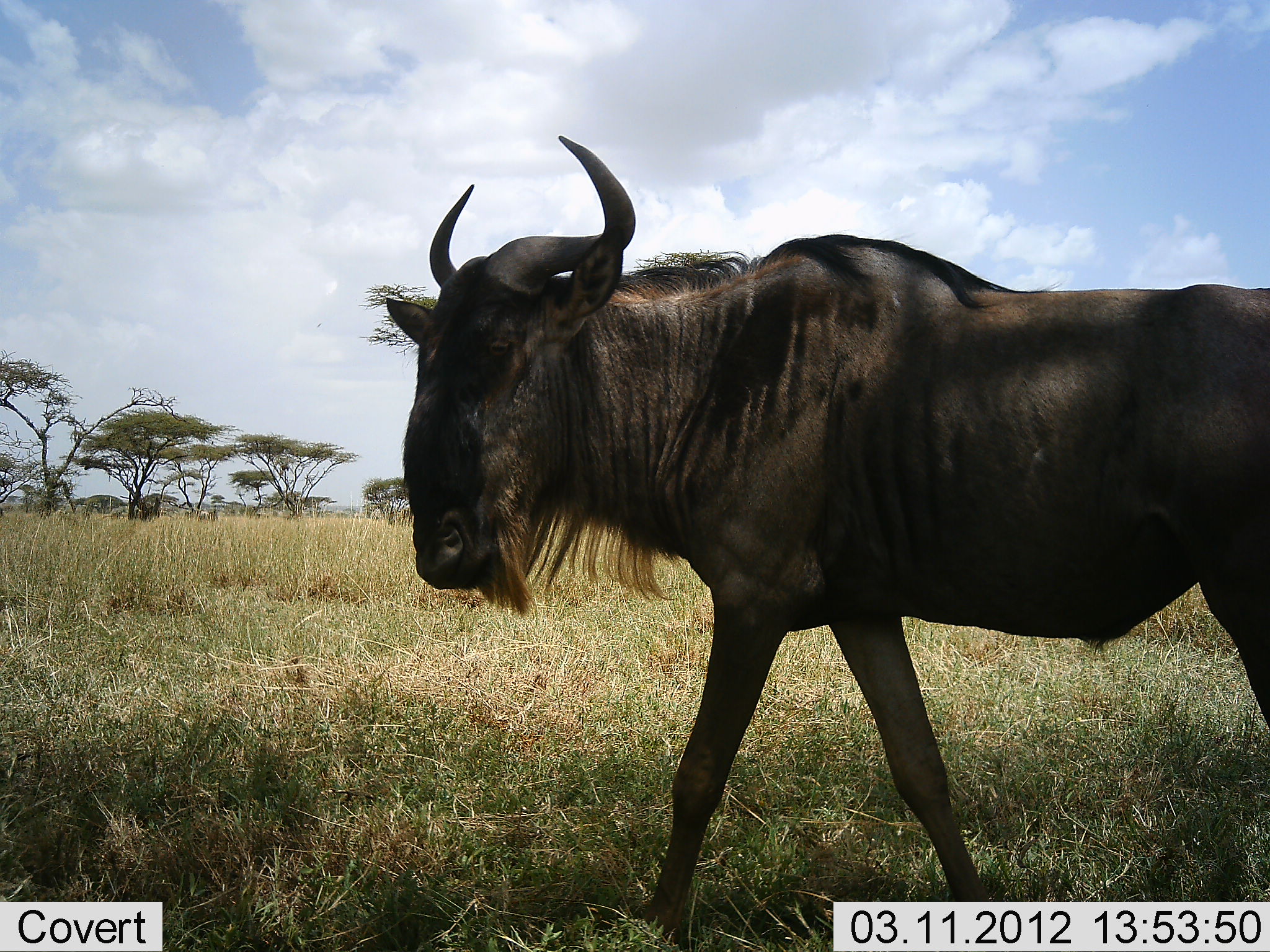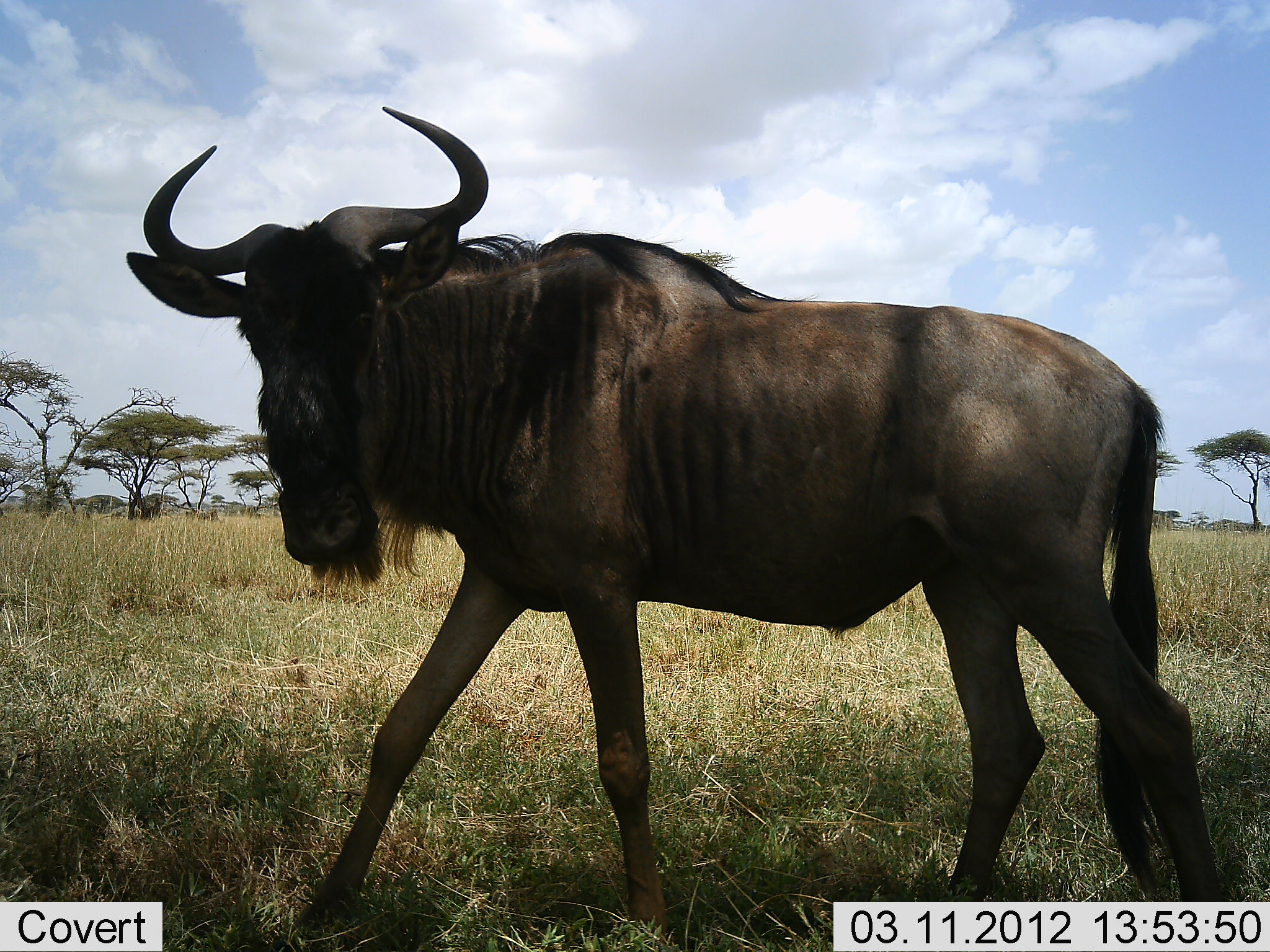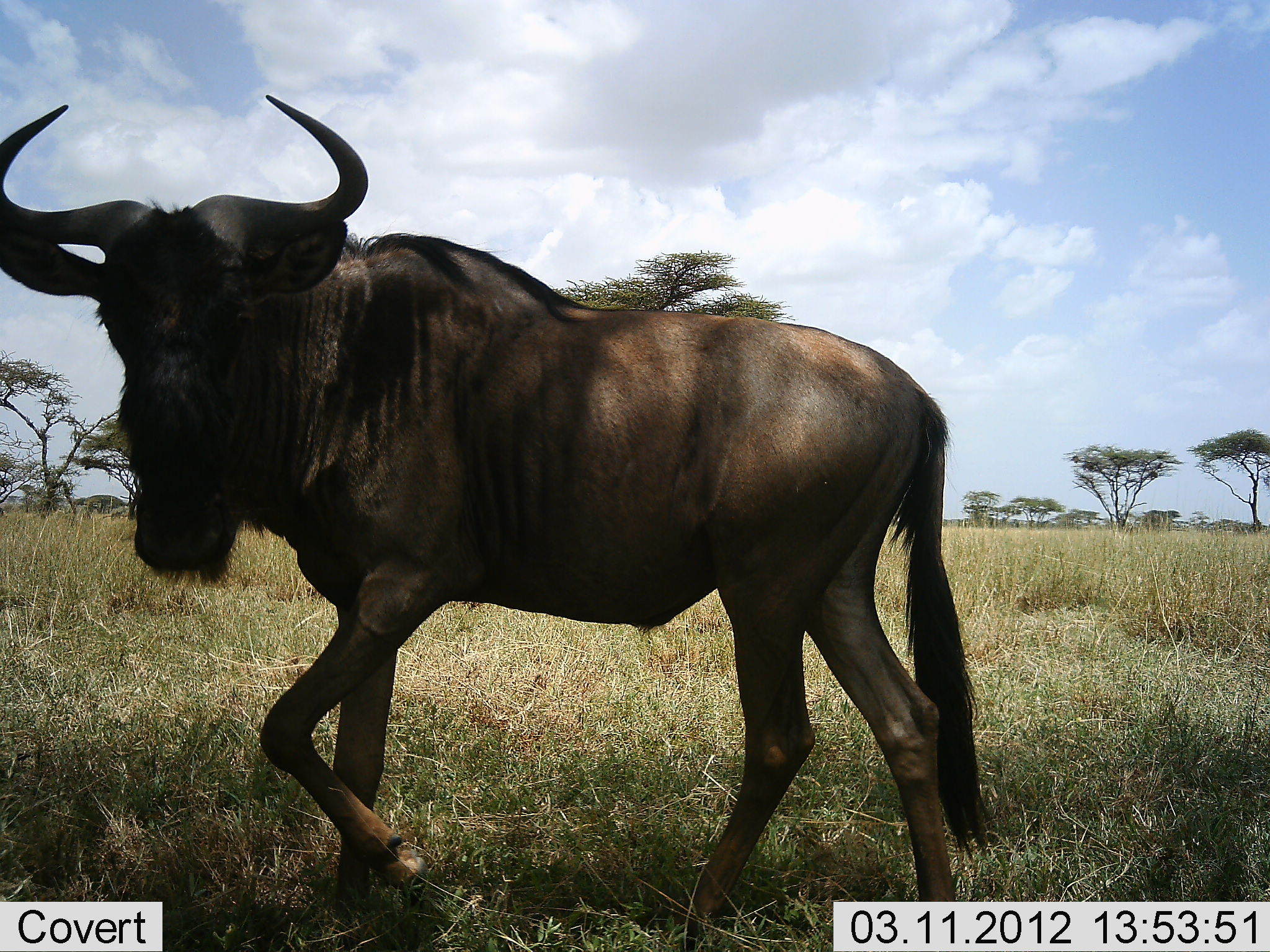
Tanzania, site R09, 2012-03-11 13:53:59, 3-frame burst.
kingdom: Animalia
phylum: Chordata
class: Mammalia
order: Artiodactyla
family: Bovidae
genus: Connochaetes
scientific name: Connochaetes taurinus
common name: blue wildebeest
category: wildebeest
Wildebeest (blue wildebeest) (Connochaetes taurinus), count 1. Behavior (volunteer vote fractions): standing 6%, resting 0%, moving 100%, interacting 0%. Young present (vote fraction): 0%. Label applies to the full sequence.